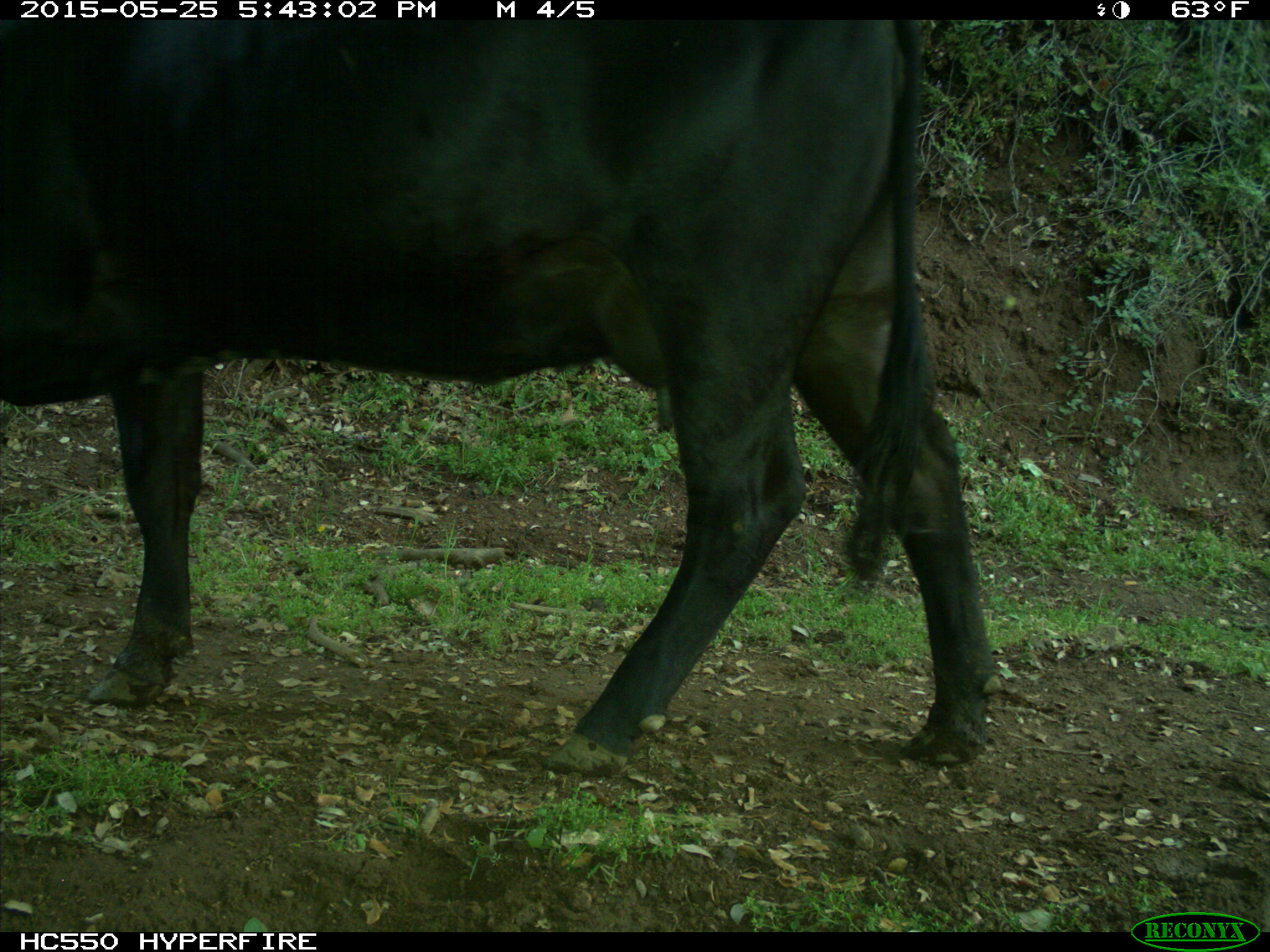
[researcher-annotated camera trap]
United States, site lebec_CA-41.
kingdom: Animalia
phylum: Chordata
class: Mammalia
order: Artiodactyla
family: Bovidae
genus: Bos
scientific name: Bos taurus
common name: domestic cow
Bos taurus (domestic cow).